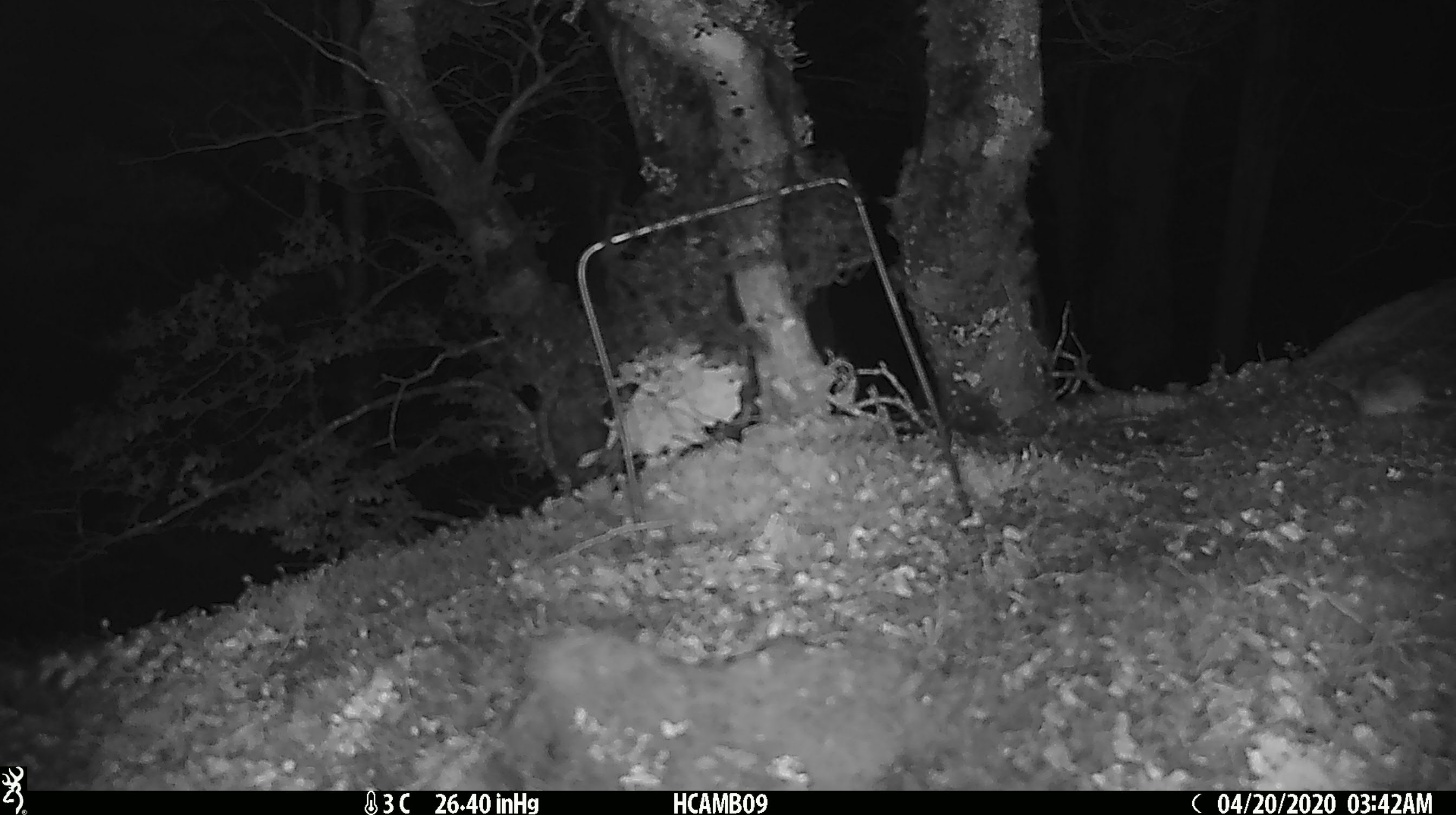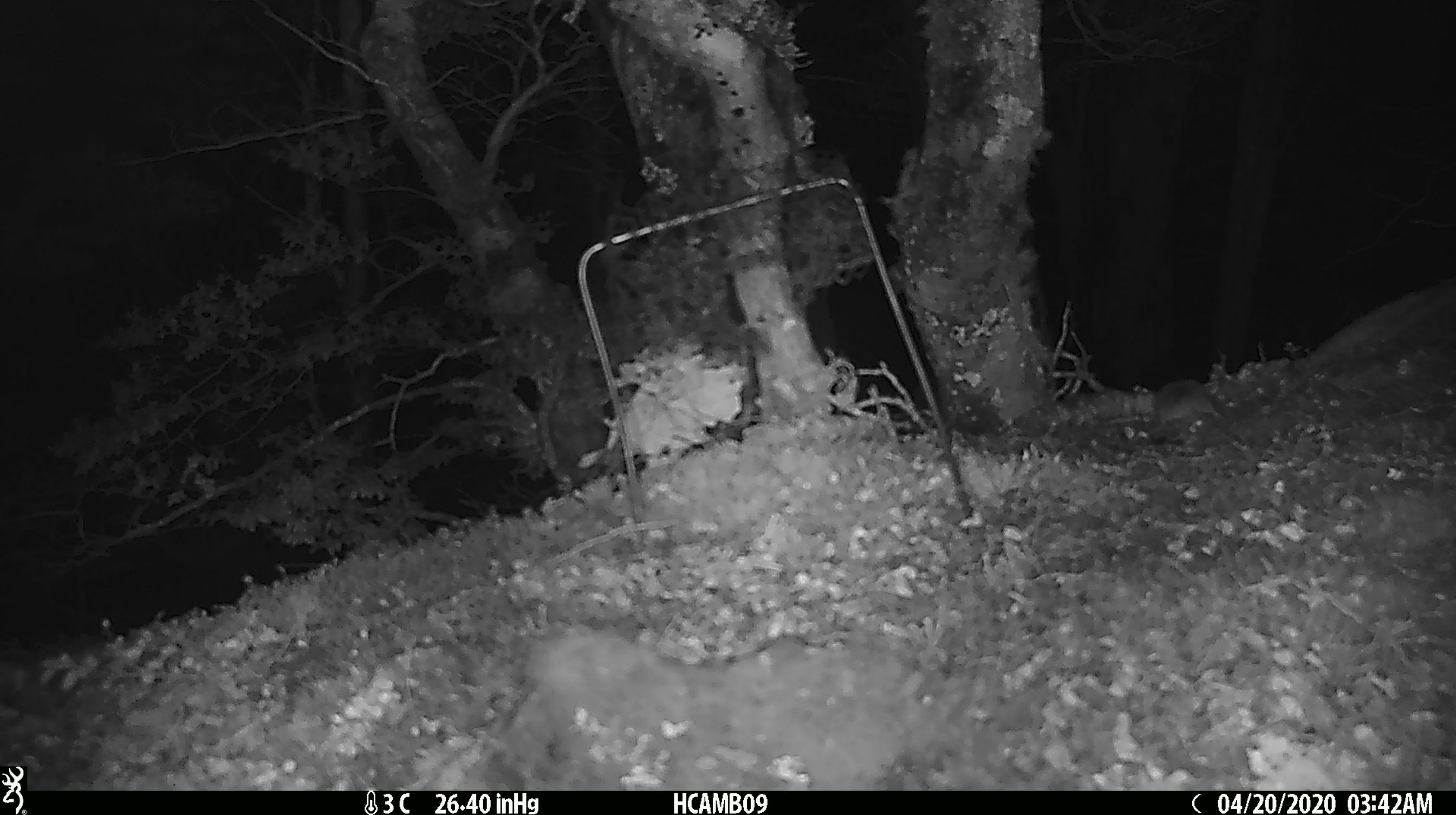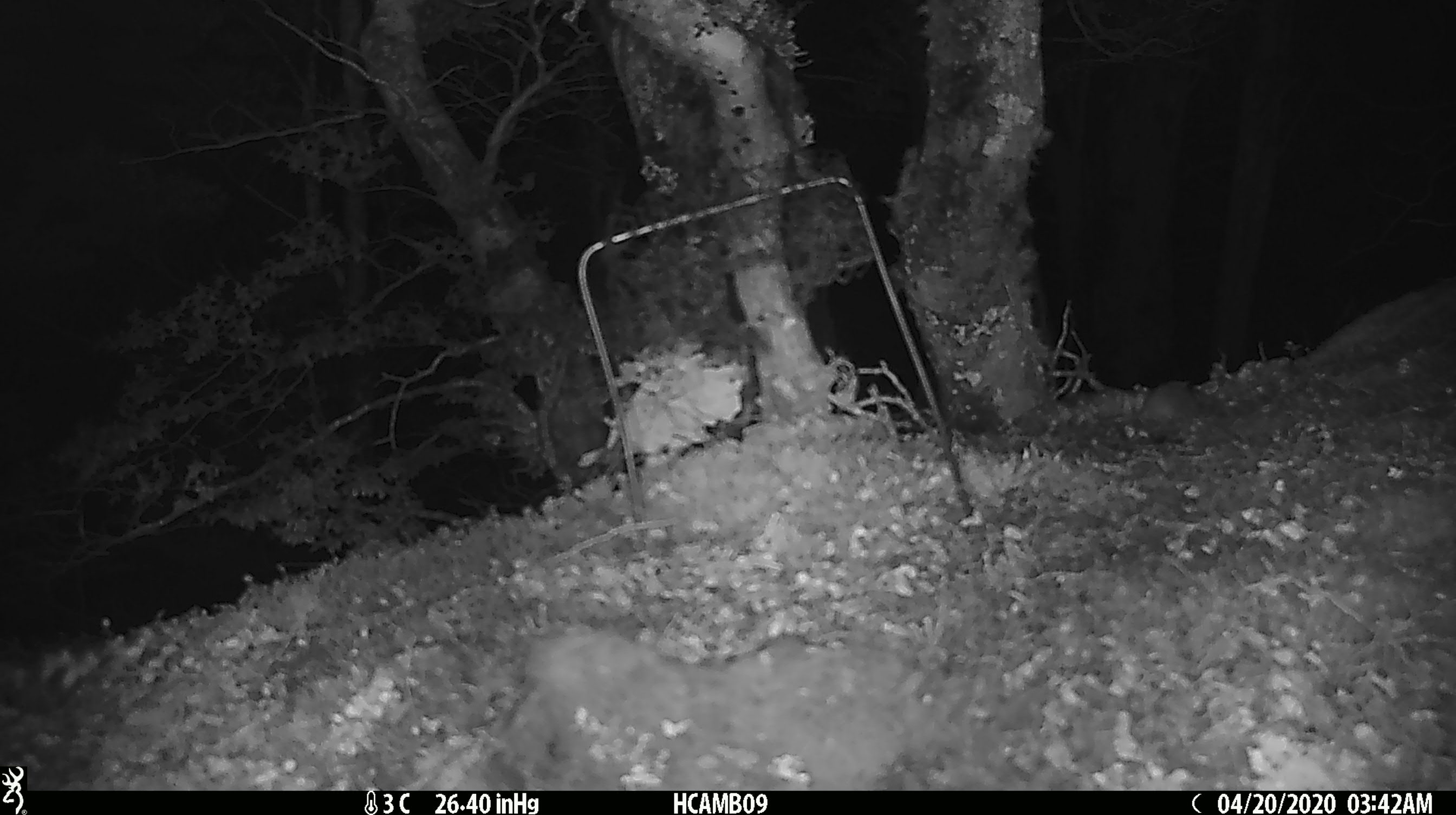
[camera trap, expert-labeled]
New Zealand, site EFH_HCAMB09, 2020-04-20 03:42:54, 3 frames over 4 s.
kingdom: Animalia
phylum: Chordata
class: Mammalia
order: Rodentia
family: Muridae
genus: Mus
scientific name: Mus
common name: mouse